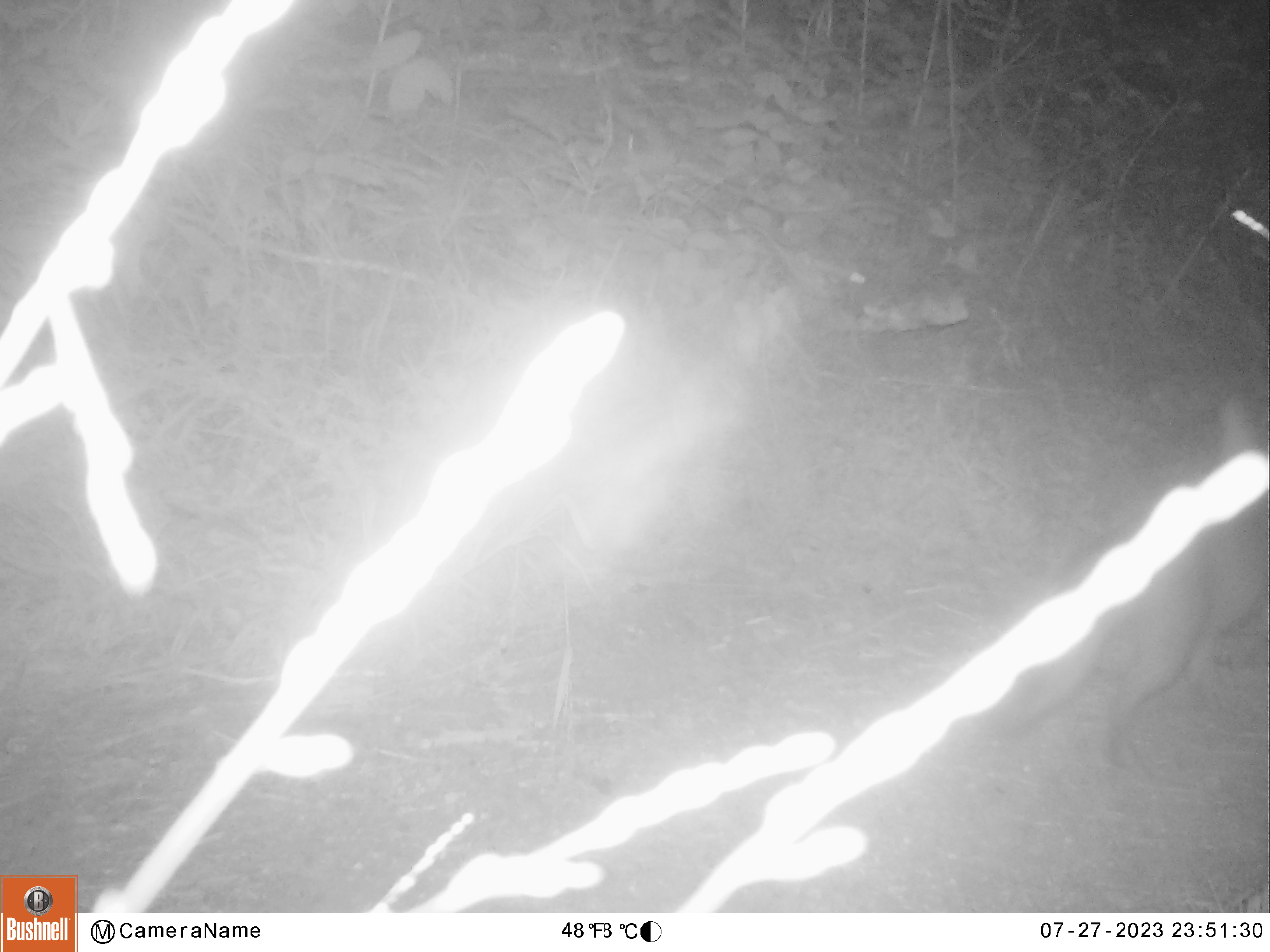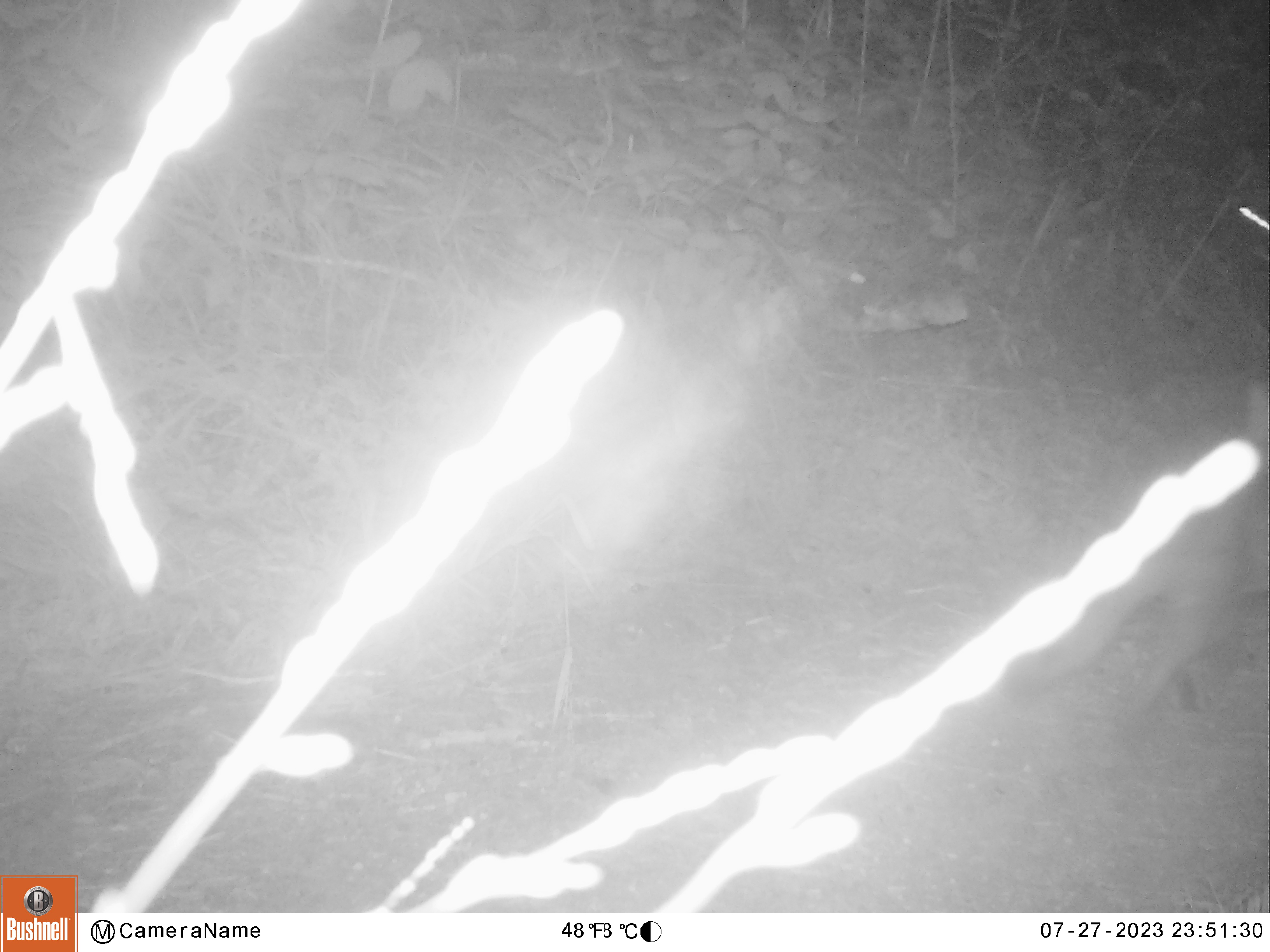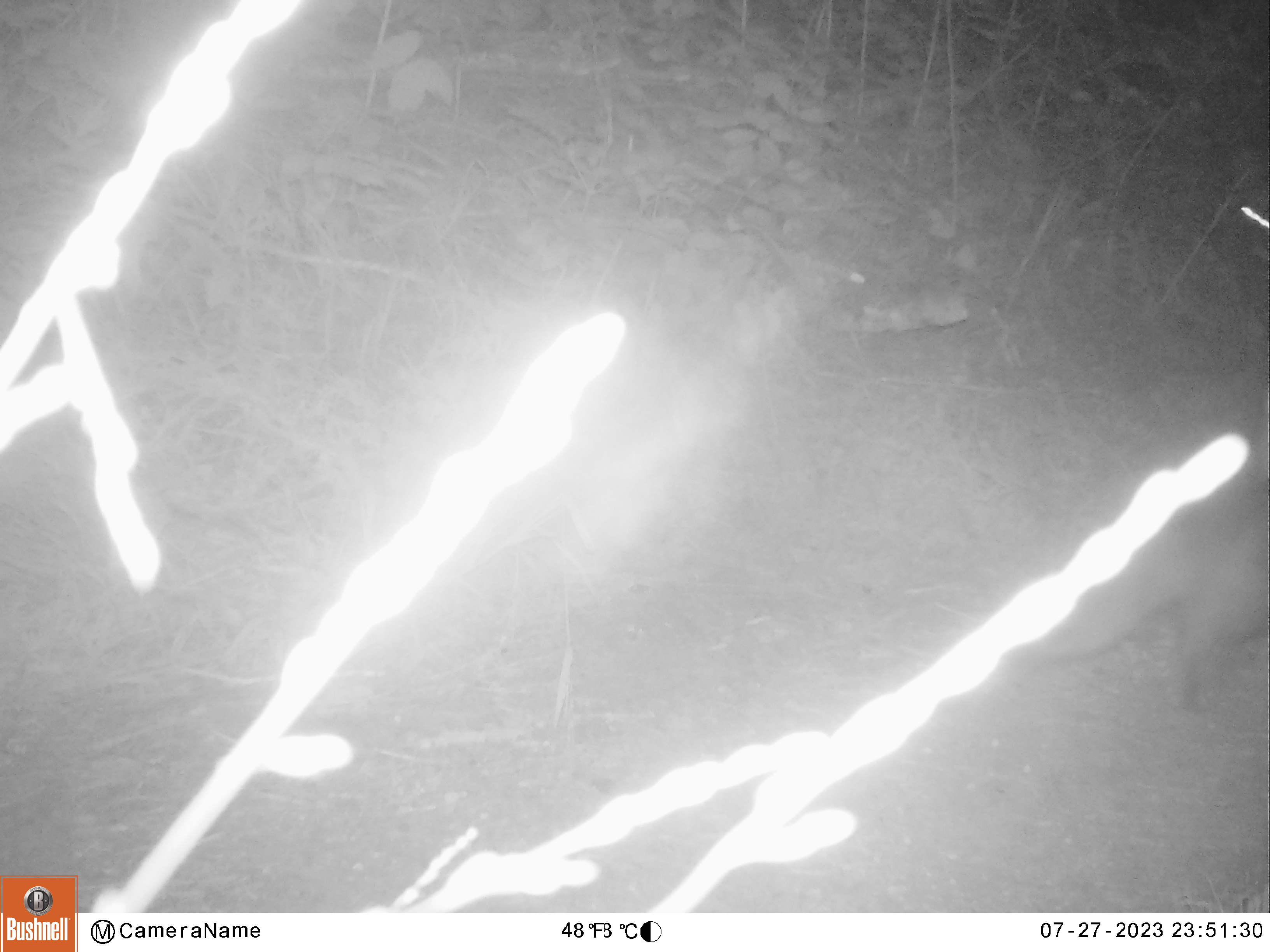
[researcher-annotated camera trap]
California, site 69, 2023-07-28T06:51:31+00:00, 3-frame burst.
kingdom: Animalia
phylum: Chordata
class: Mammalia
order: Carnivora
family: Canidae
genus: Urocyon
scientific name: Urocyon cinereoargenteus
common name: gray fox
Gray fox (Urocyon cinereoargenteus).